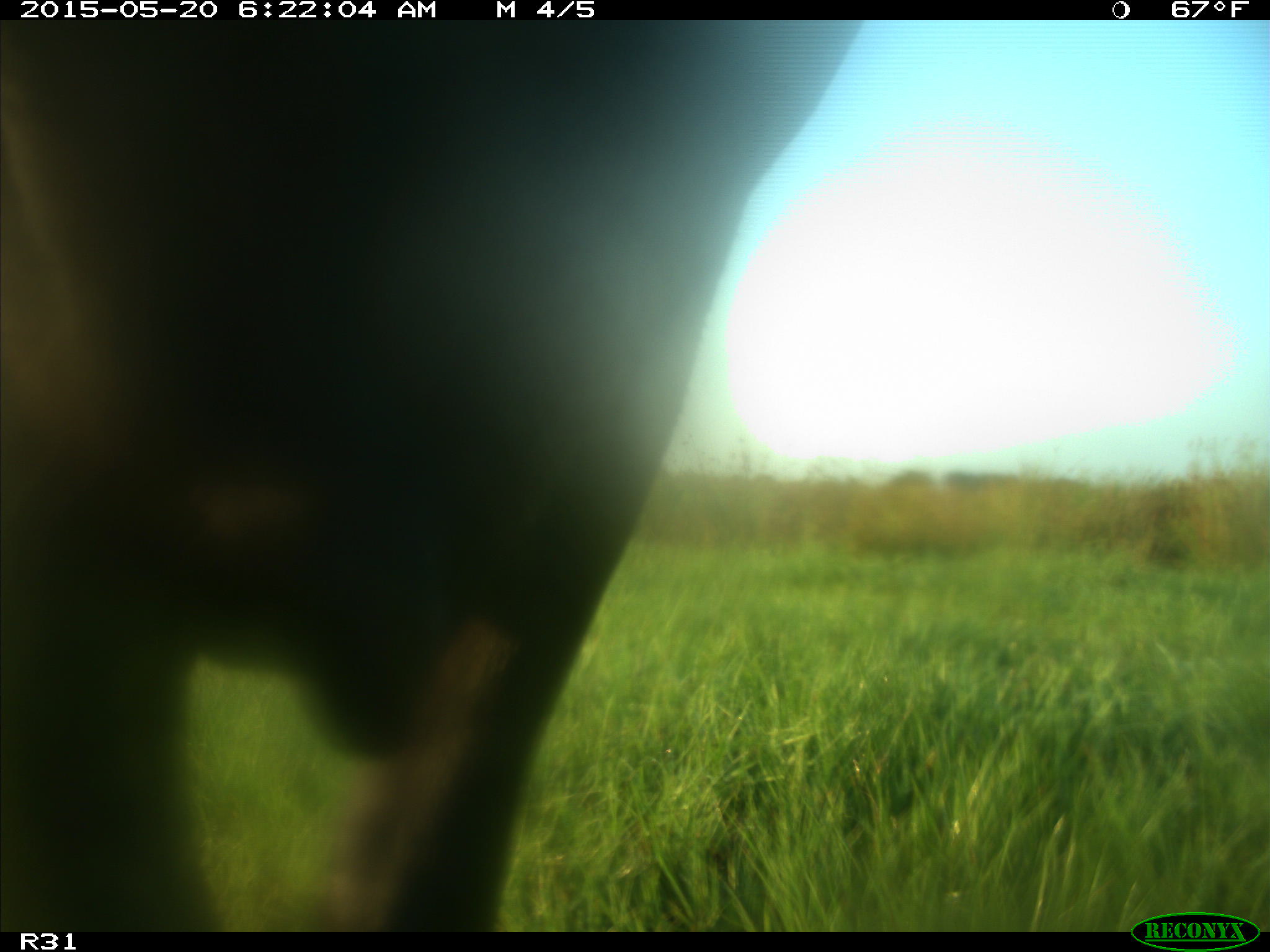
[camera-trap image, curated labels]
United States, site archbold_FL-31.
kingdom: Animalia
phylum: Chordata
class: Mammalia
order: Artiodactyla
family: Bovidae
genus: Bos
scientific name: Bos taurus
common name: domestic cow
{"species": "Bos taurus (domestic cow)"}